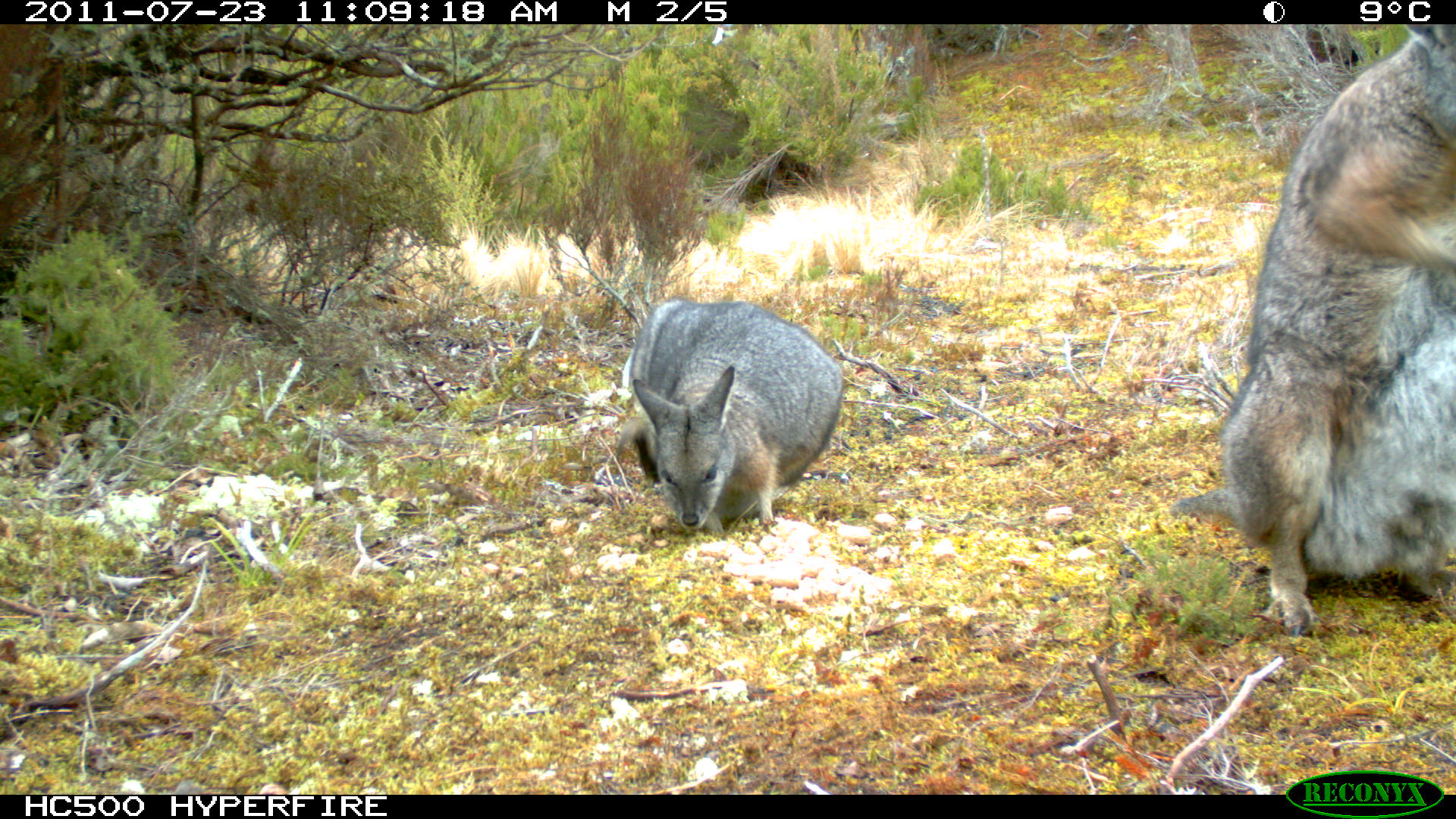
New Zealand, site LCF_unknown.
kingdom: Animalia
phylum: Chordata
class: Mammalia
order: Diprotodontia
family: Macropodidae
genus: Notamacropus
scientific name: Notamacropus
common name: wallaby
Wallaby (Notamacropus).